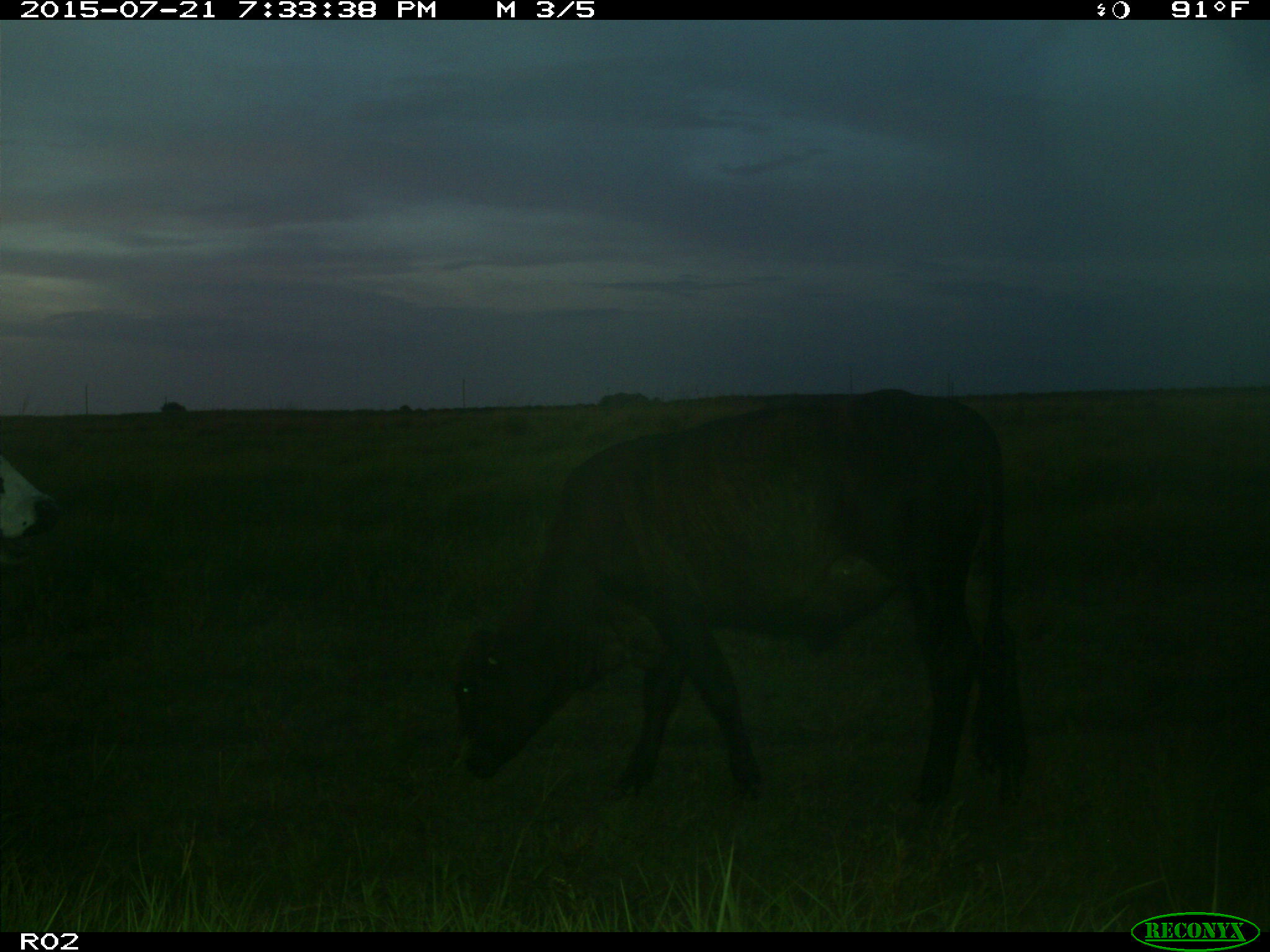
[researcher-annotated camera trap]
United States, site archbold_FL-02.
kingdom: Animalia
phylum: Chordata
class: Mammalia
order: Artiodactyla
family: Bovidae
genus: Bos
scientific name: Bos taurus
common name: domestic cow